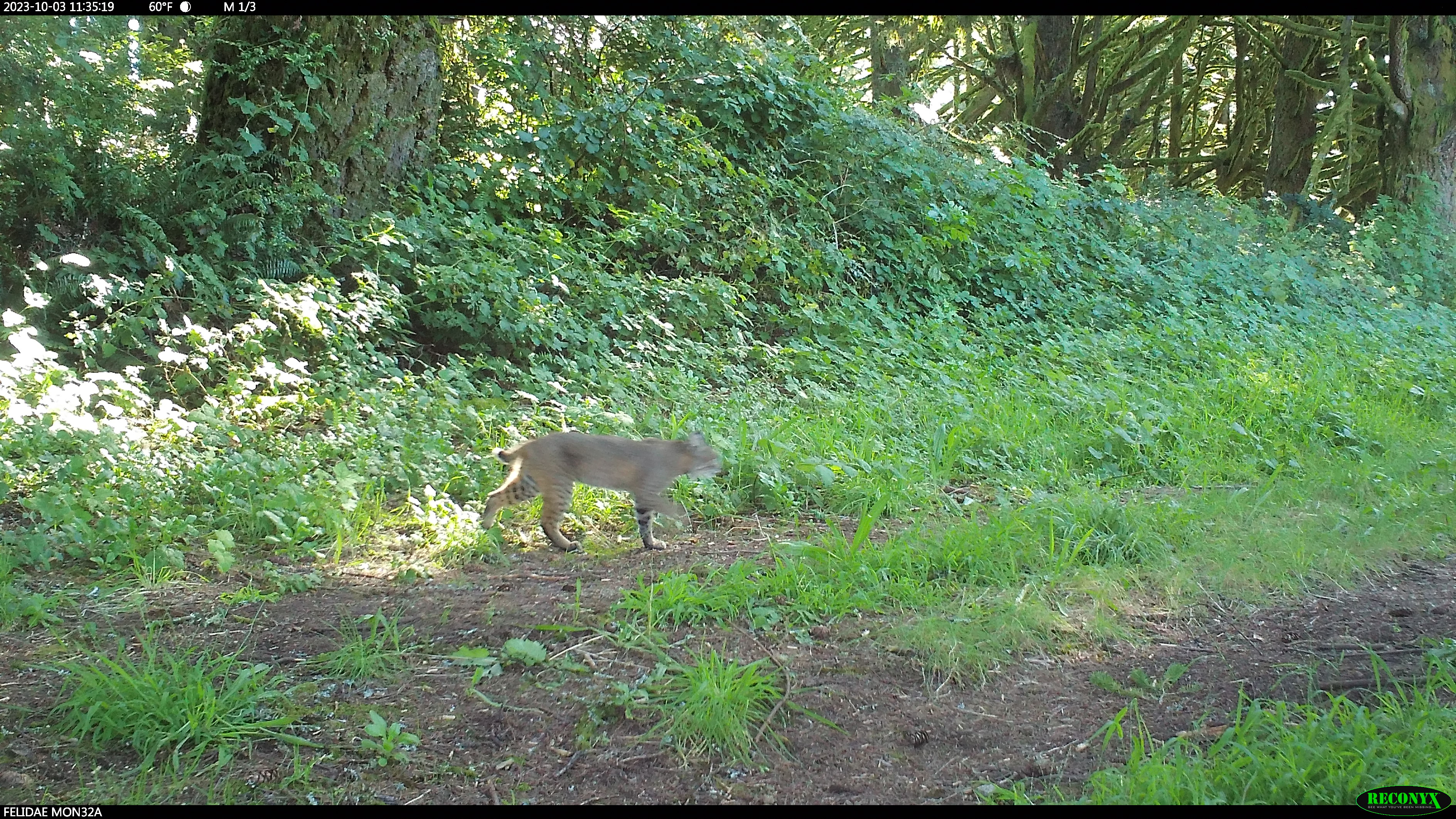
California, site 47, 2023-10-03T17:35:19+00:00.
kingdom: Animalia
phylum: Chordata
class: Mammalia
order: Carnivora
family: Felidae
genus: Lynx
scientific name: Lynx rufus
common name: bobcat